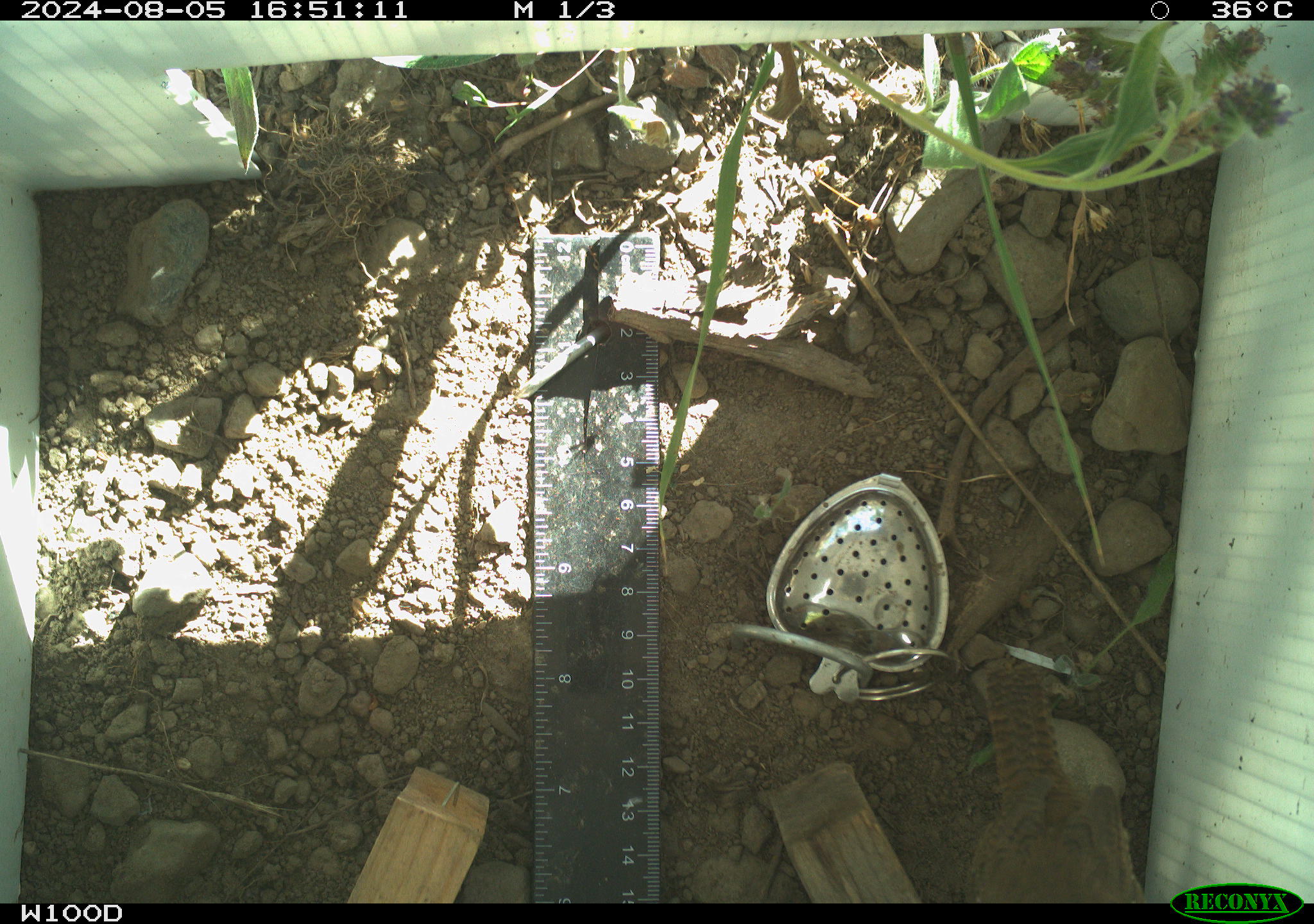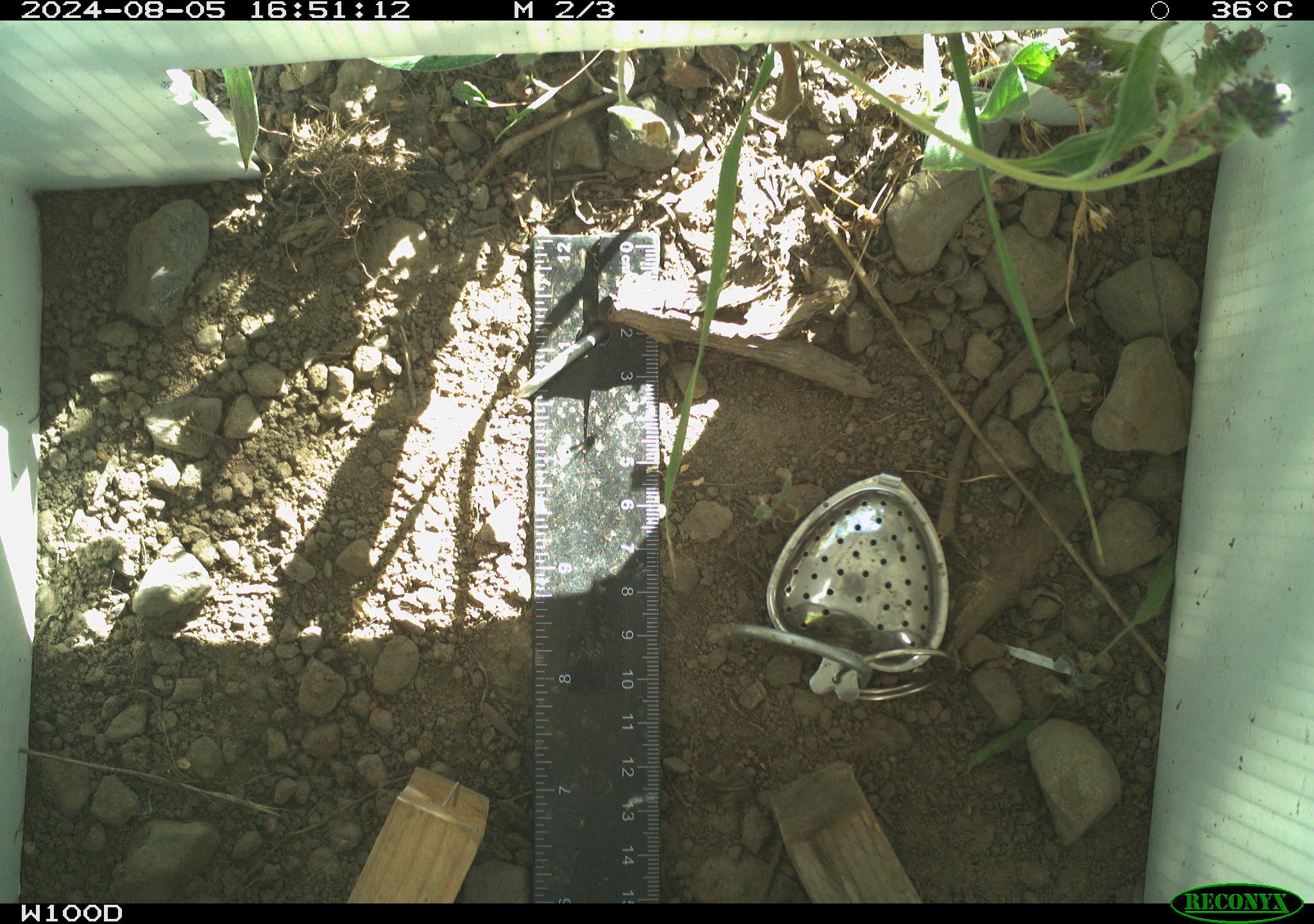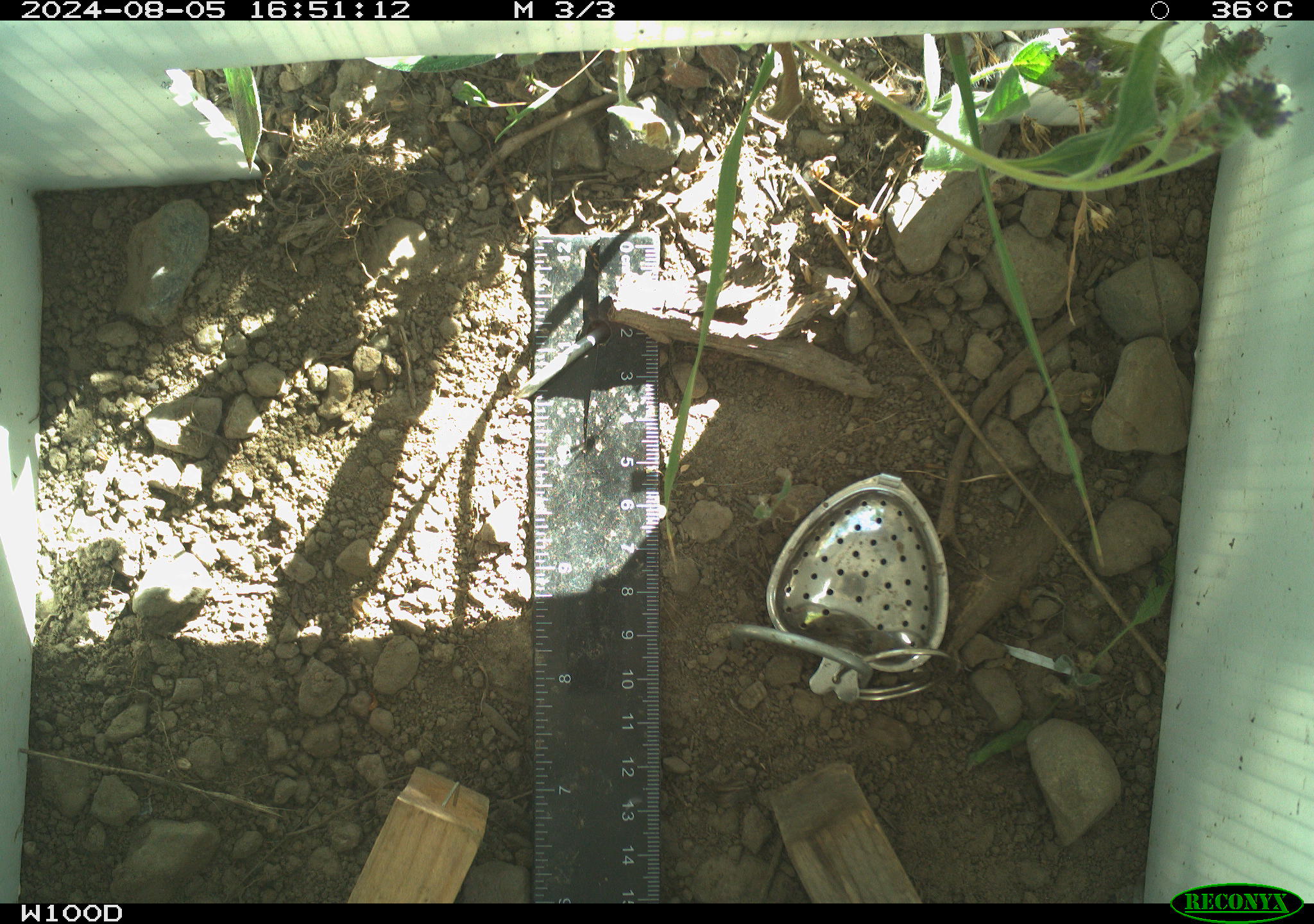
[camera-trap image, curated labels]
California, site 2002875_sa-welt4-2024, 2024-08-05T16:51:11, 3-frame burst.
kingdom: Animalia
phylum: Chordata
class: Aves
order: Passeriformes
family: Troglodytidae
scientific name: Troglodytidae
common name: wren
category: troglodytidae family